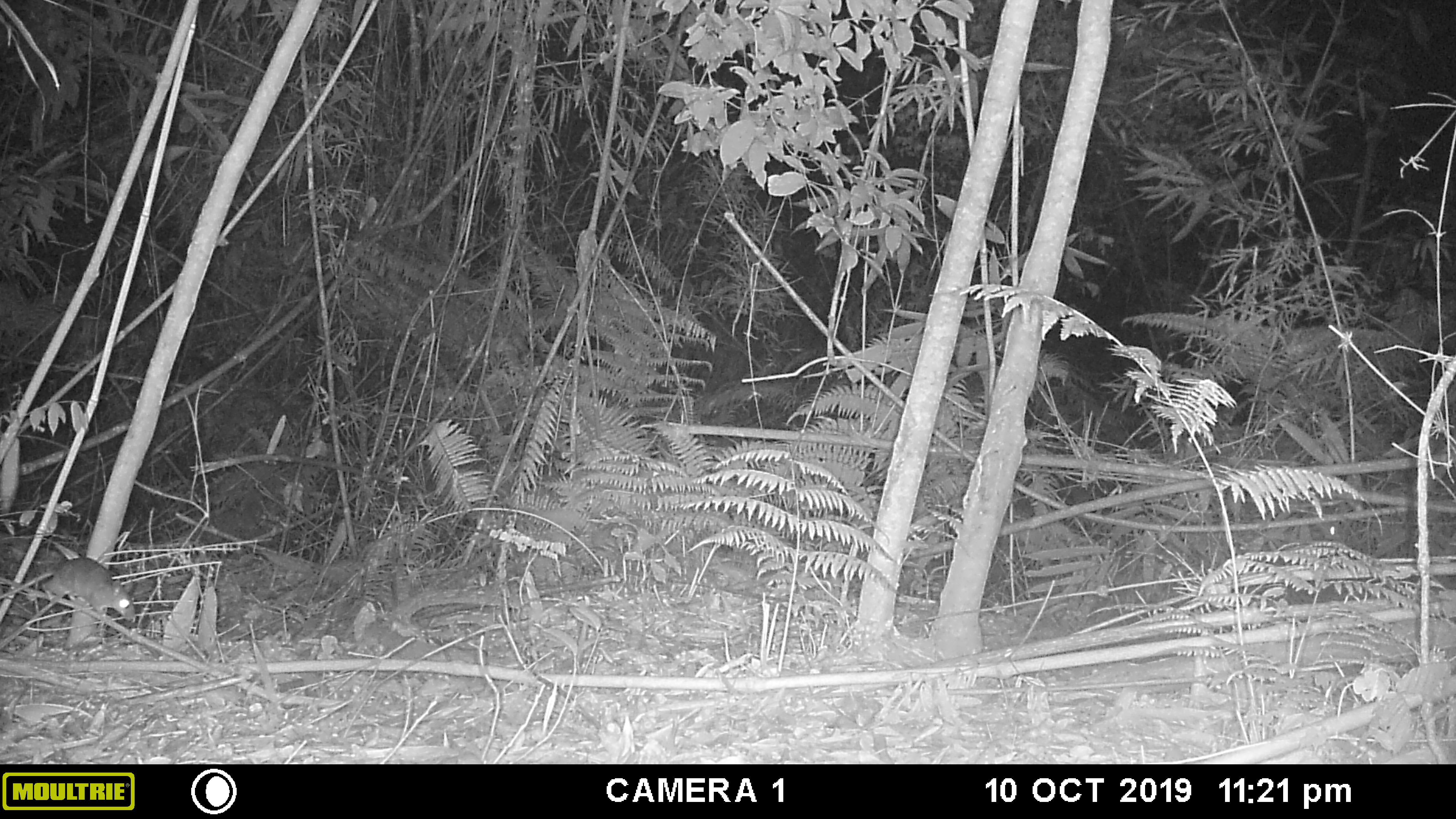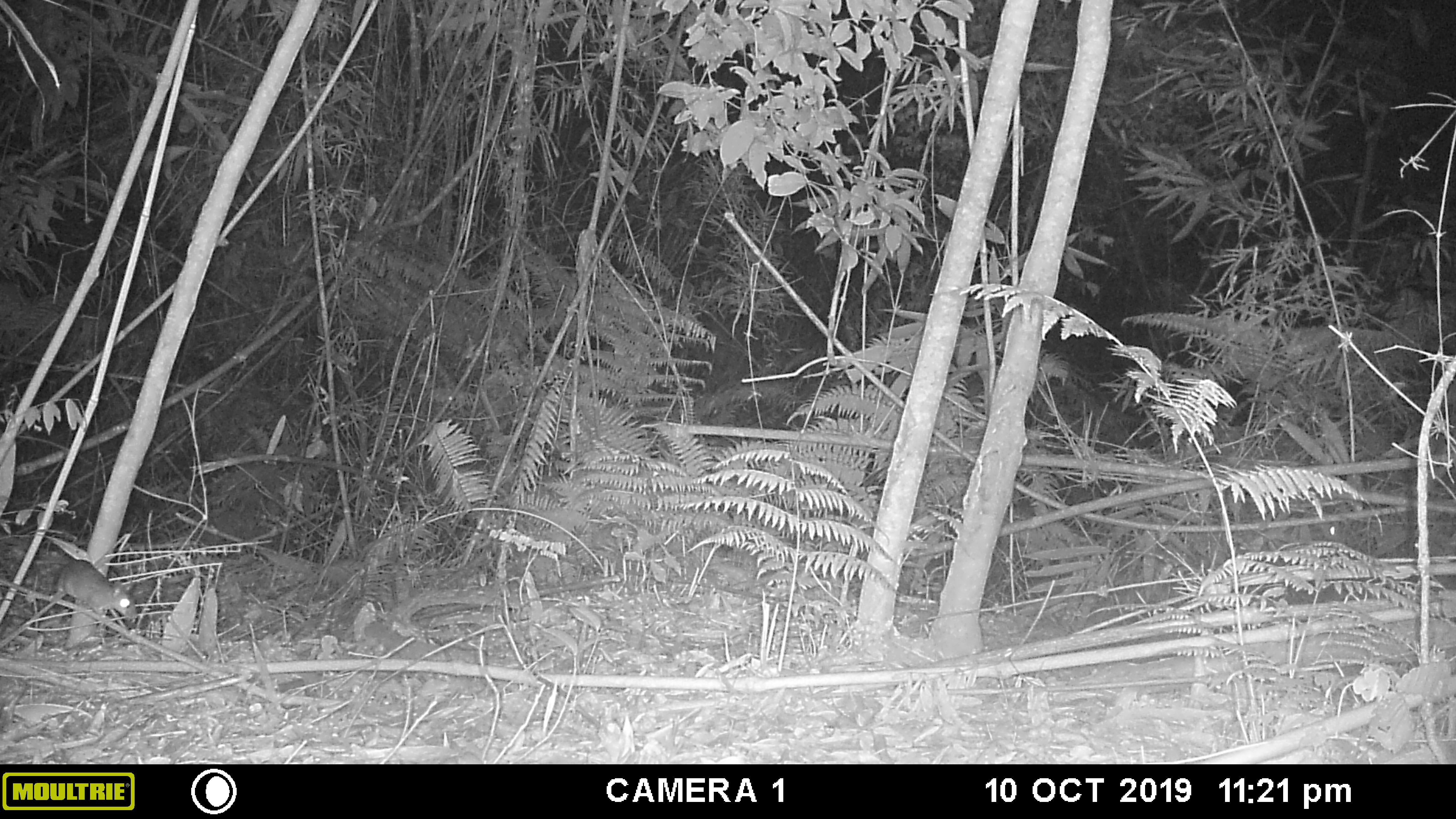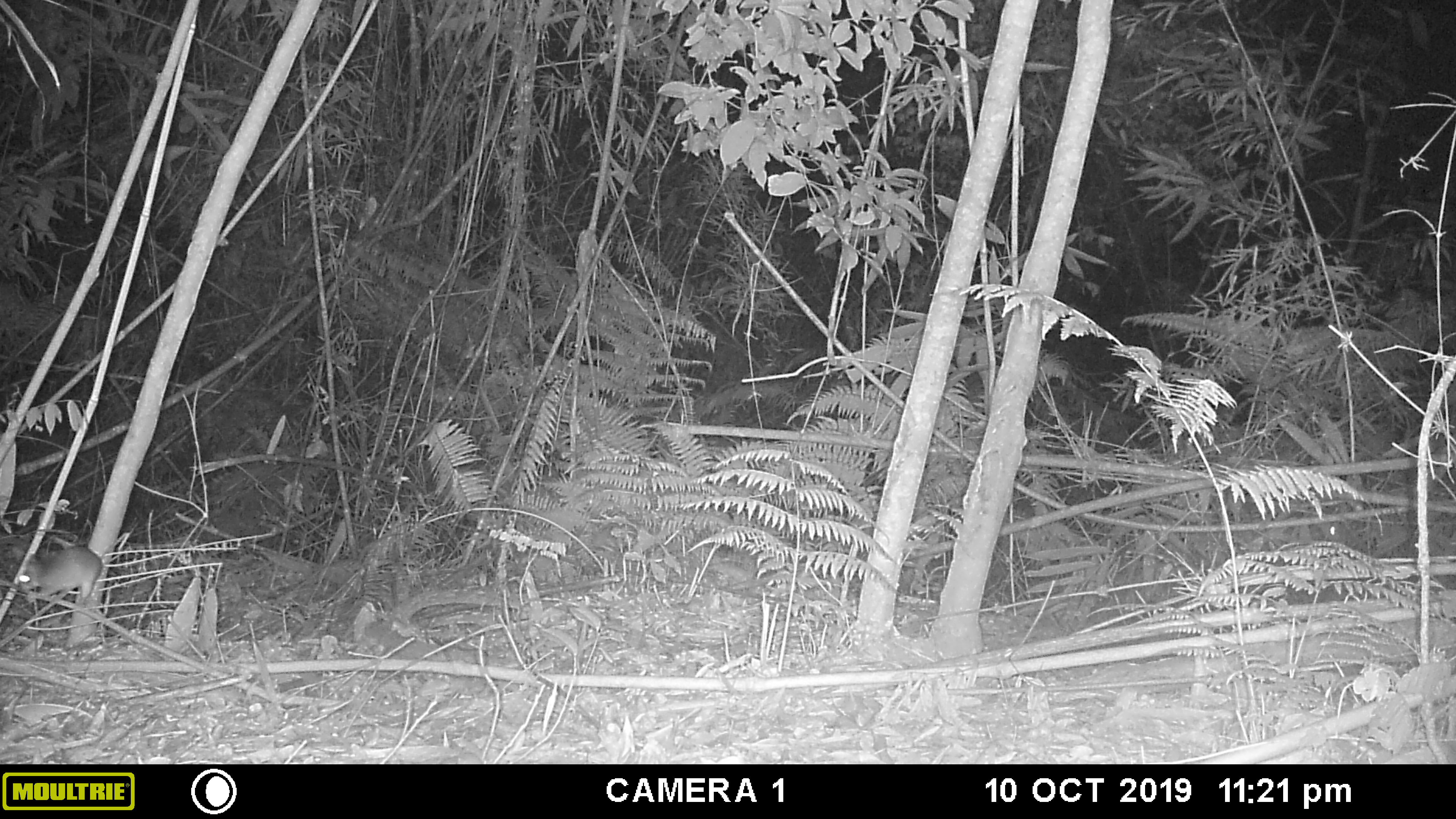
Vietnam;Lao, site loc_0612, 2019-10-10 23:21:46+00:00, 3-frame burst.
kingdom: Animalia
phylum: Chordata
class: Mammalia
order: Rodentia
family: Muridae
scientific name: Muridae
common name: old-world mice and rats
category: unidentified murid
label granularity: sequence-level